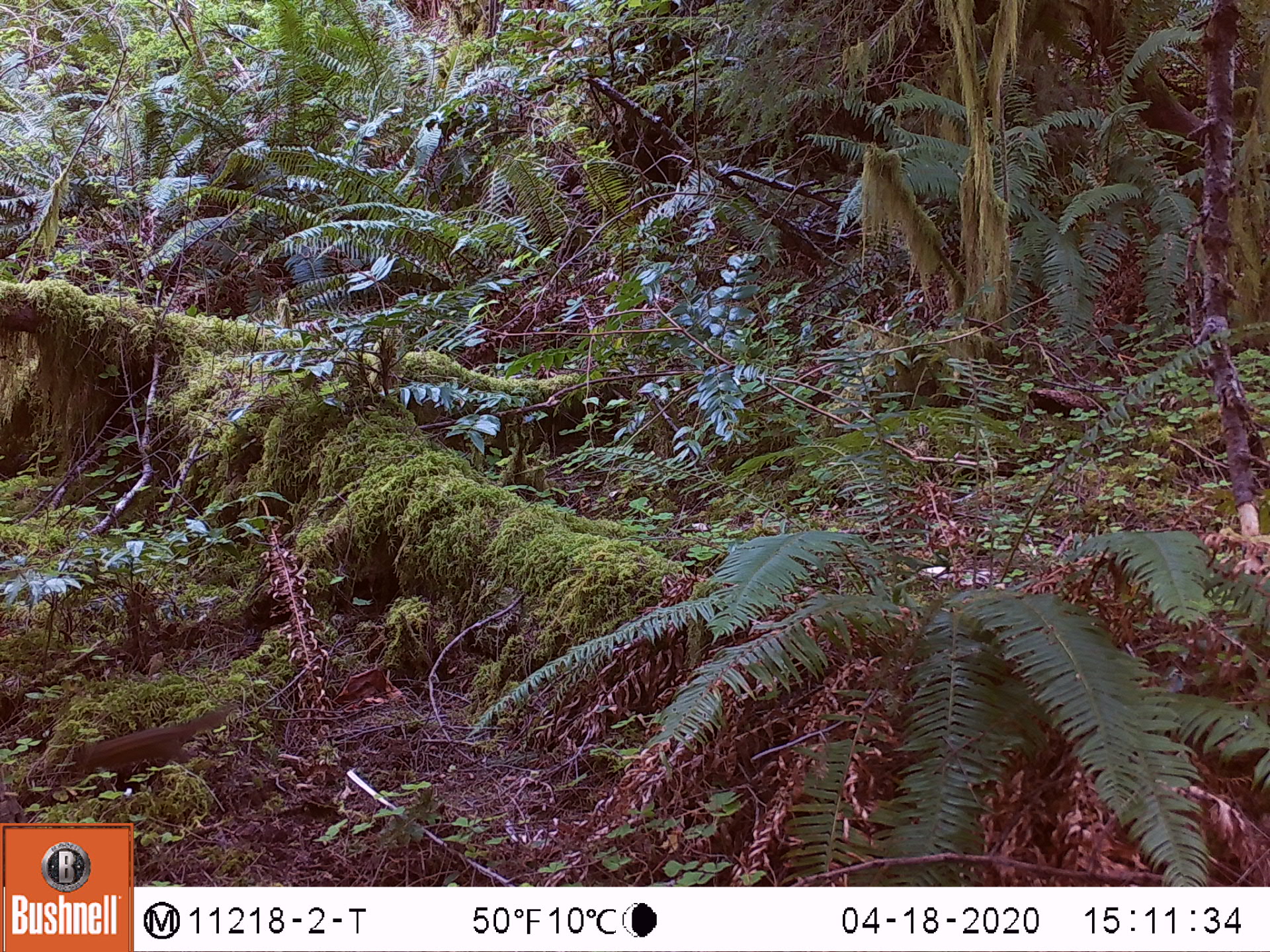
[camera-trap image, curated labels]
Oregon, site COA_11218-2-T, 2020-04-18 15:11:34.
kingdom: Animalia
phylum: Chordata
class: Mammalia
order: Rodentia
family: Sciuridae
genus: Neotamias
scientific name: Neotamias townsendii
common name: townsend's chipmunk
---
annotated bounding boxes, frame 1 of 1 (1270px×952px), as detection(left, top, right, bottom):
townsend's chipmunk: detection(64, 707, 233, 788)